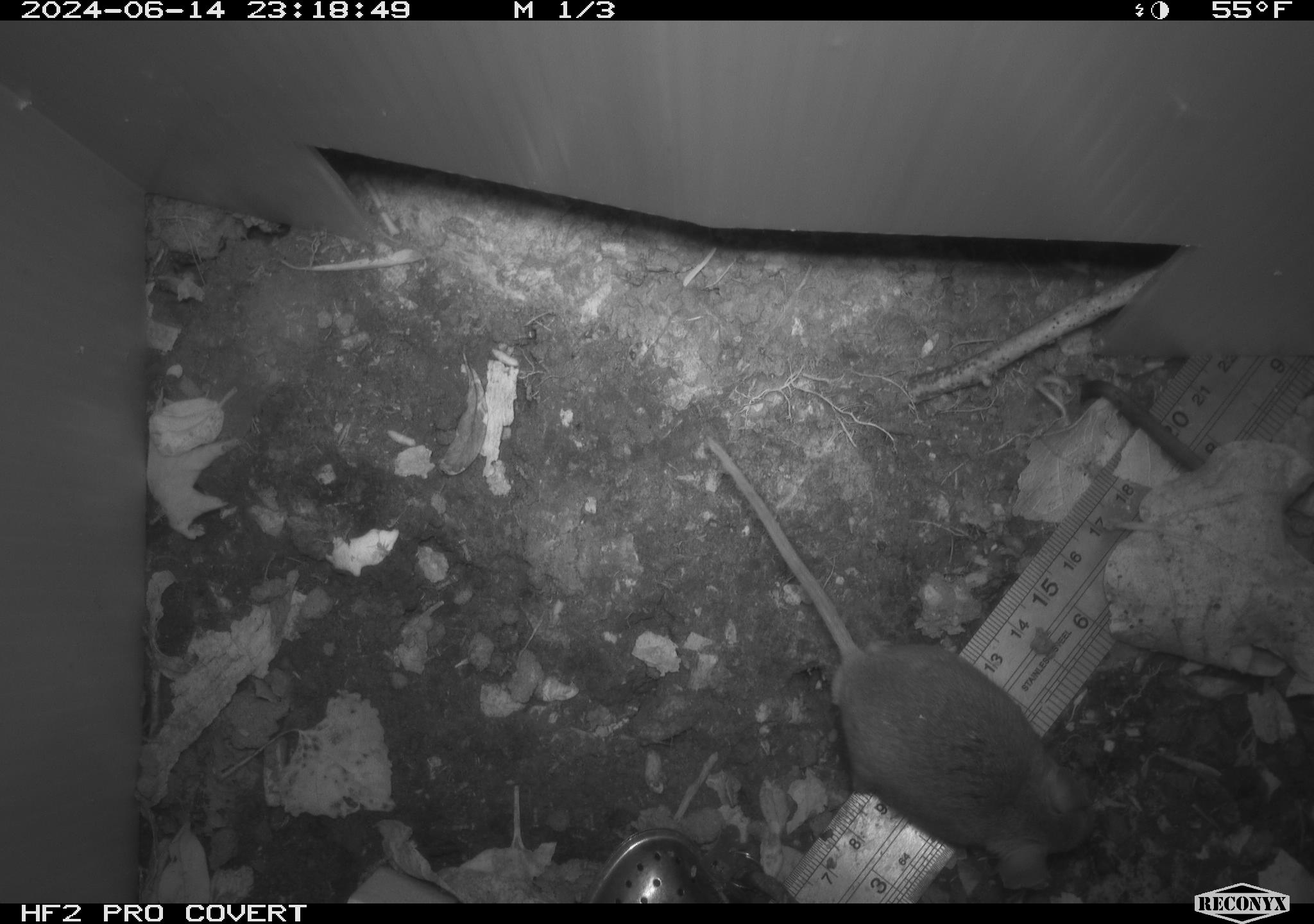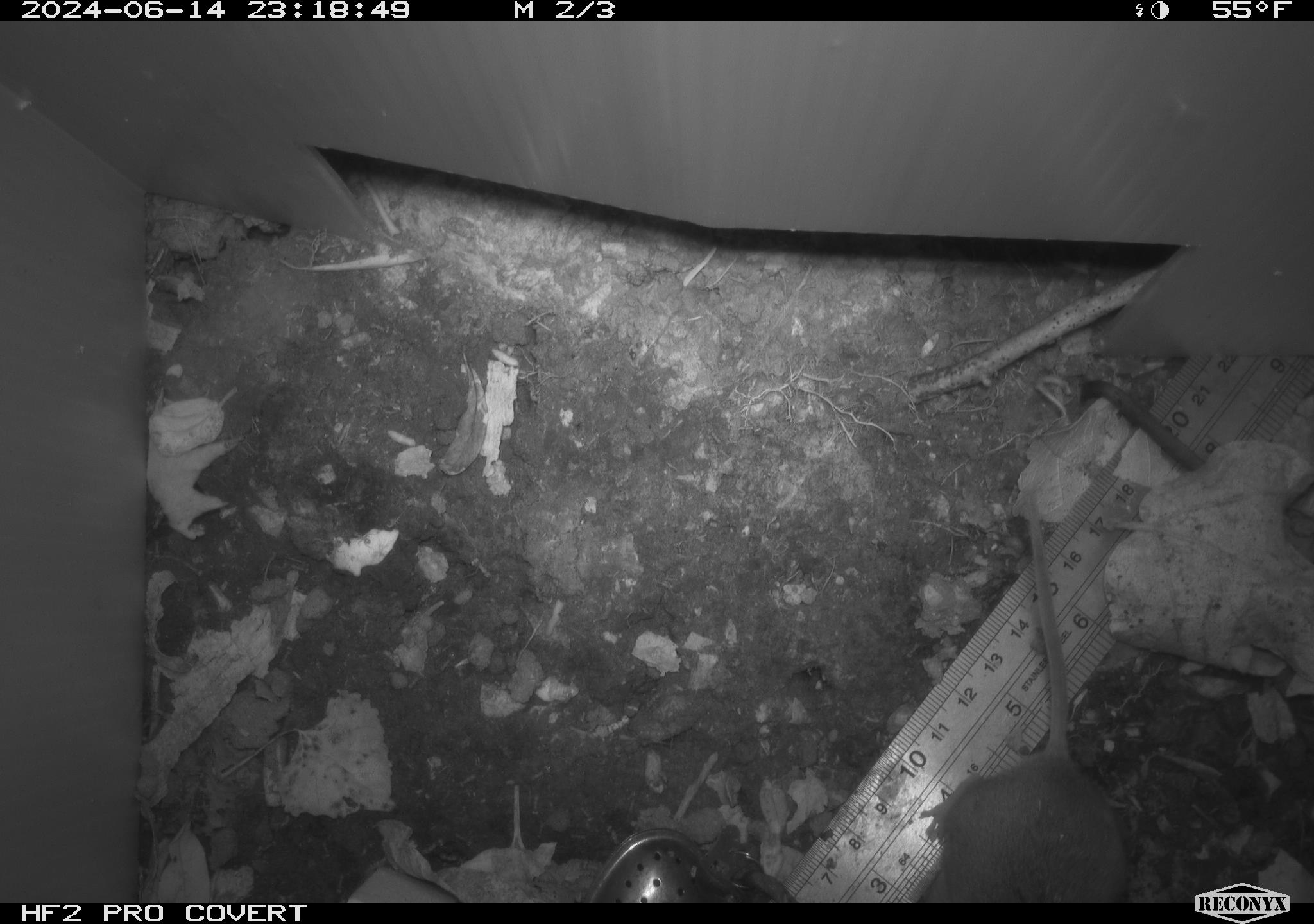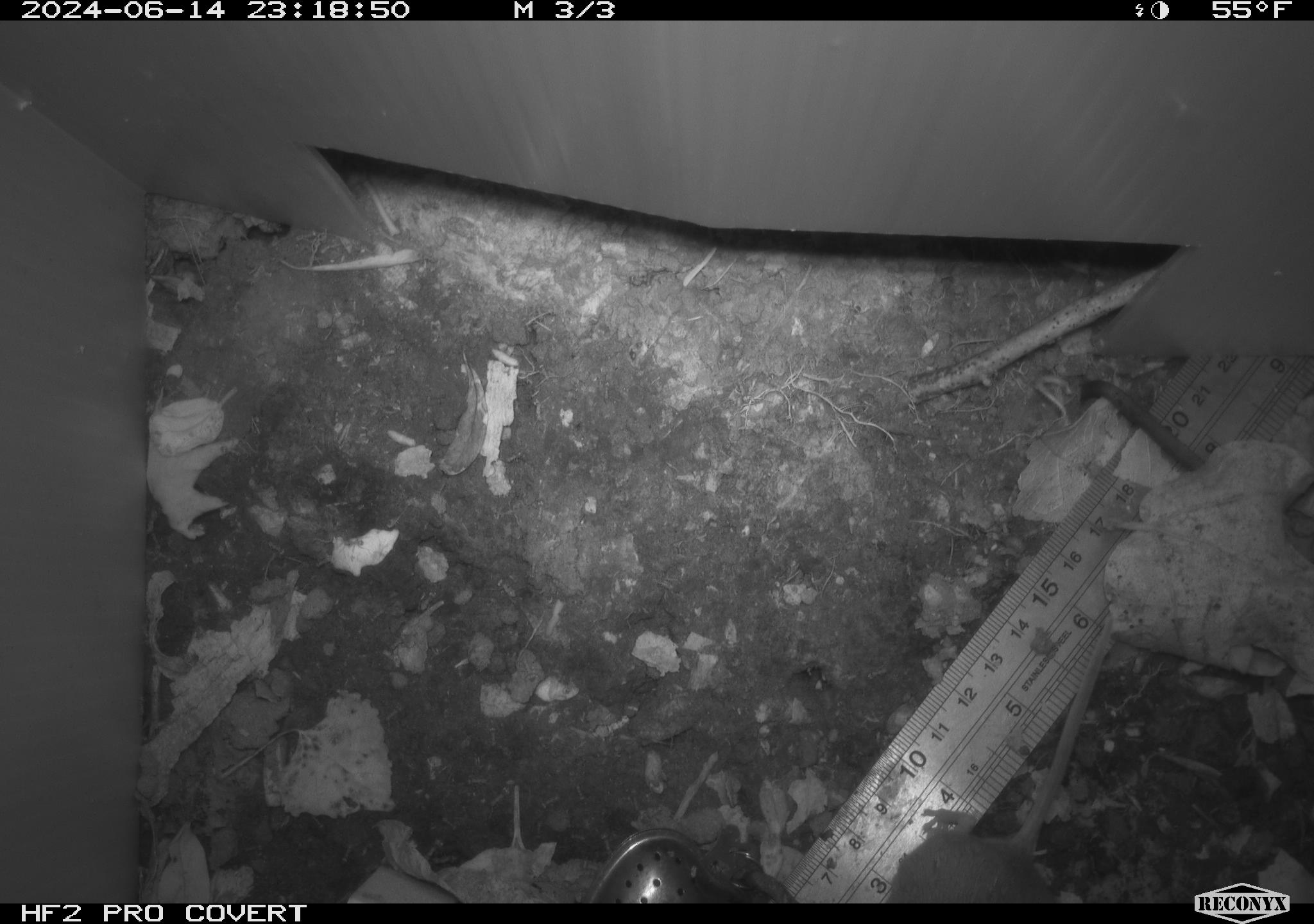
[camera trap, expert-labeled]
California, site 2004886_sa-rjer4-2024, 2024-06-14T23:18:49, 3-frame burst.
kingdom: Animalia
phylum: Chordata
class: Mammalia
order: Rodentia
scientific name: Rodentia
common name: mouse species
Mouse species (Rodentia).